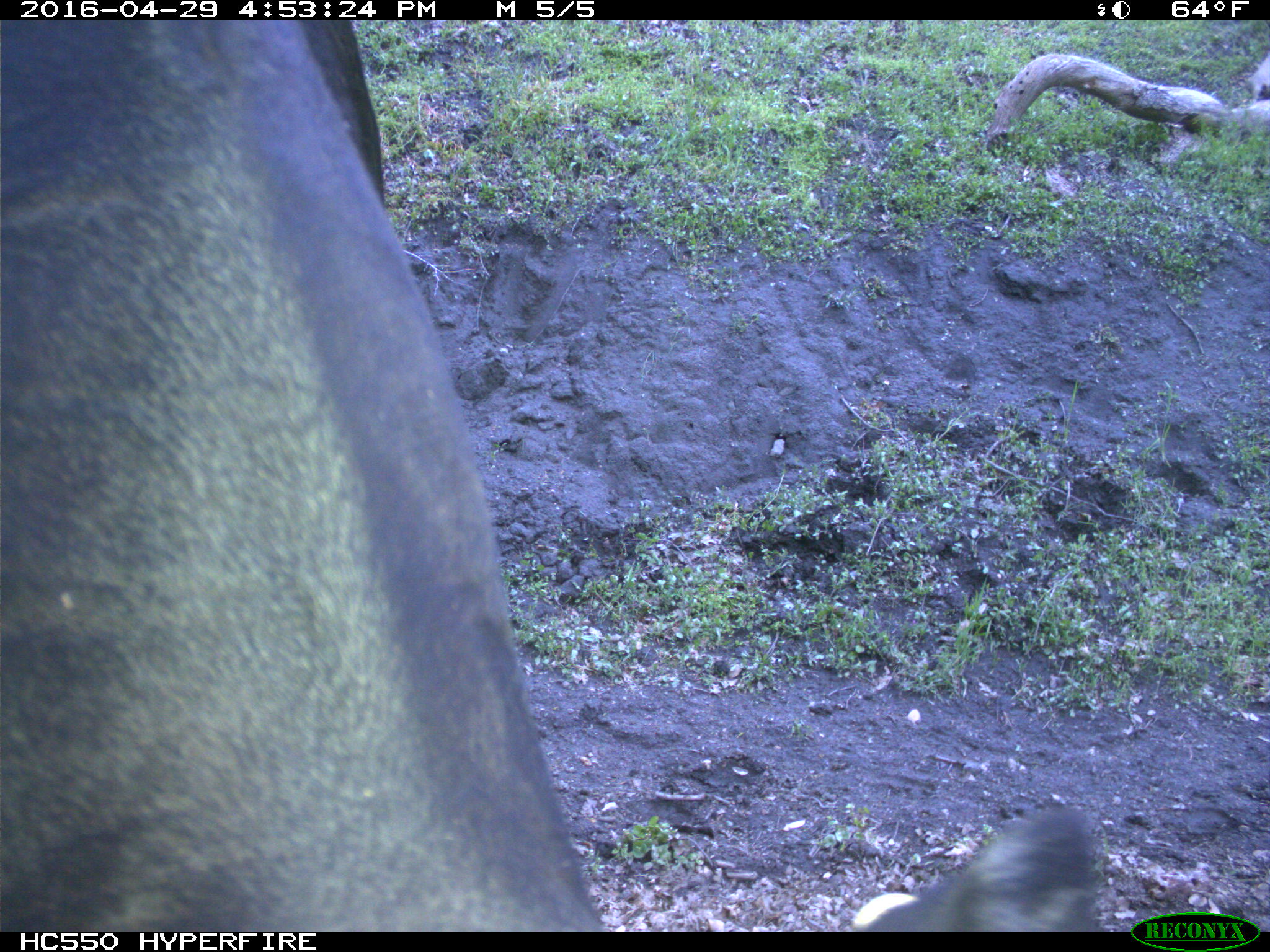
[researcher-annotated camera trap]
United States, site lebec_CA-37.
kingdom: Animalia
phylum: Chordata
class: Mammalia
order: Artiodactyla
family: Bovidae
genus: Bos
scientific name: Bos taurus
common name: domestic cow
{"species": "Bos taurus (domestic cow)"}